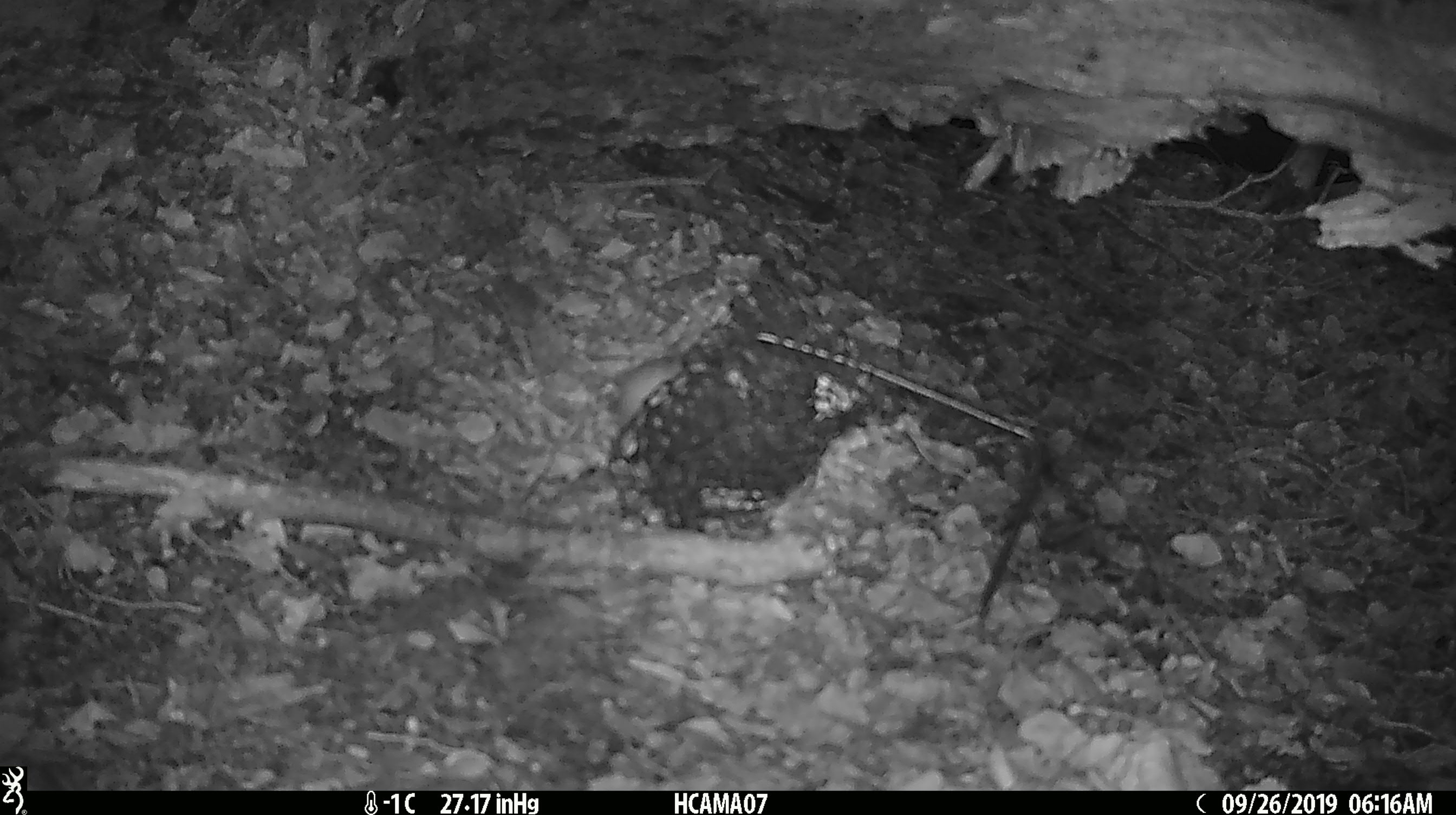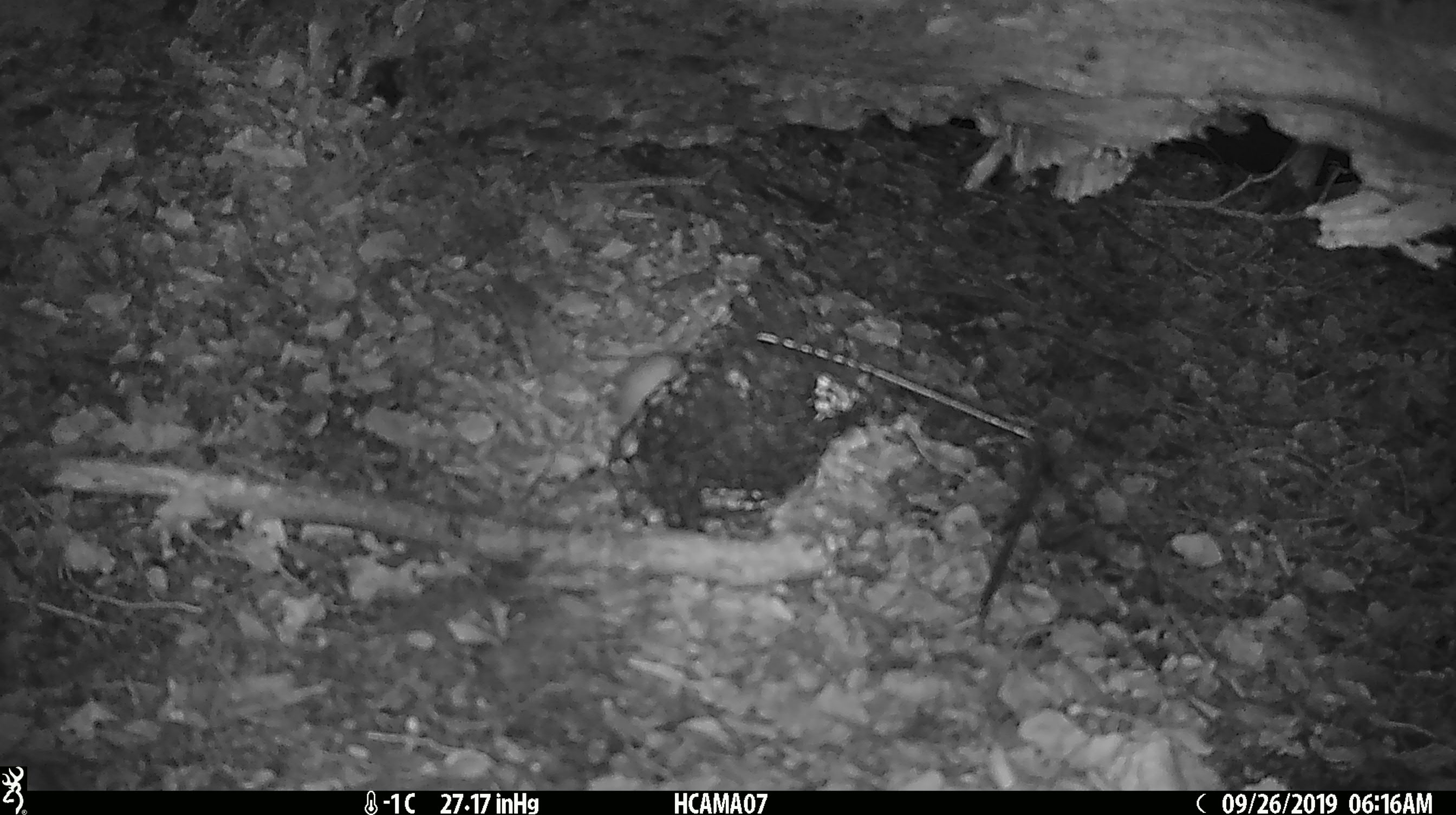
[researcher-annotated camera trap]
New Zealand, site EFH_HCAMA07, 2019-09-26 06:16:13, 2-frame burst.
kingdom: Animalia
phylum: Chordata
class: Mammalia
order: Rodentia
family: Muridae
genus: Mus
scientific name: Mus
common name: mouse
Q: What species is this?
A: Mouse (Mus).